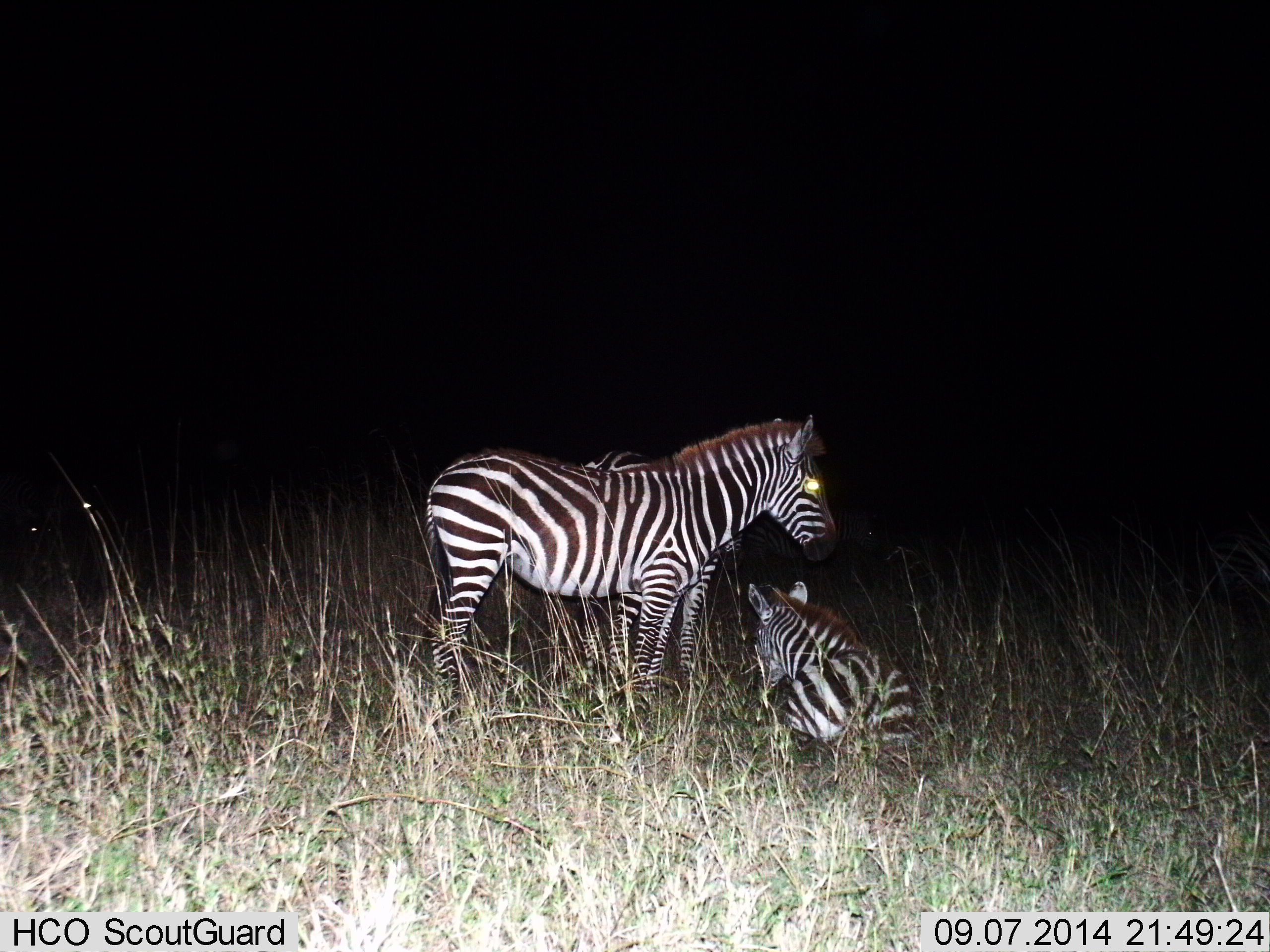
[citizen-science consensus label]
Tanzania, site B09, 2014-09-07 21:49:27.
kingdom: Animalia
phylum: Chordata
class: Mammalia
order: Perissodactyla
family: Equidae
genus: Equus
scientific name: Equus quagga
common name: plains zebra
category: zebra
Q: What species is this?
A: Zebra (plains zebra) (Equus quagga).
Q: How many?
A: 3.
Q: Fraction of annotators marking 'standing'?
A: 100%.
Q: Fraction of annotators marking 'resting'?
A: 90%.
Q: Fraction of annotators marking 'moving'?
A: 0%.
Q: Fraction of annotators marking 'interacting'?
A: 0%.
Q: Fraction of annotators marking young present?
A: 10%.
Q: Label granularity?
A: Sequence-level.